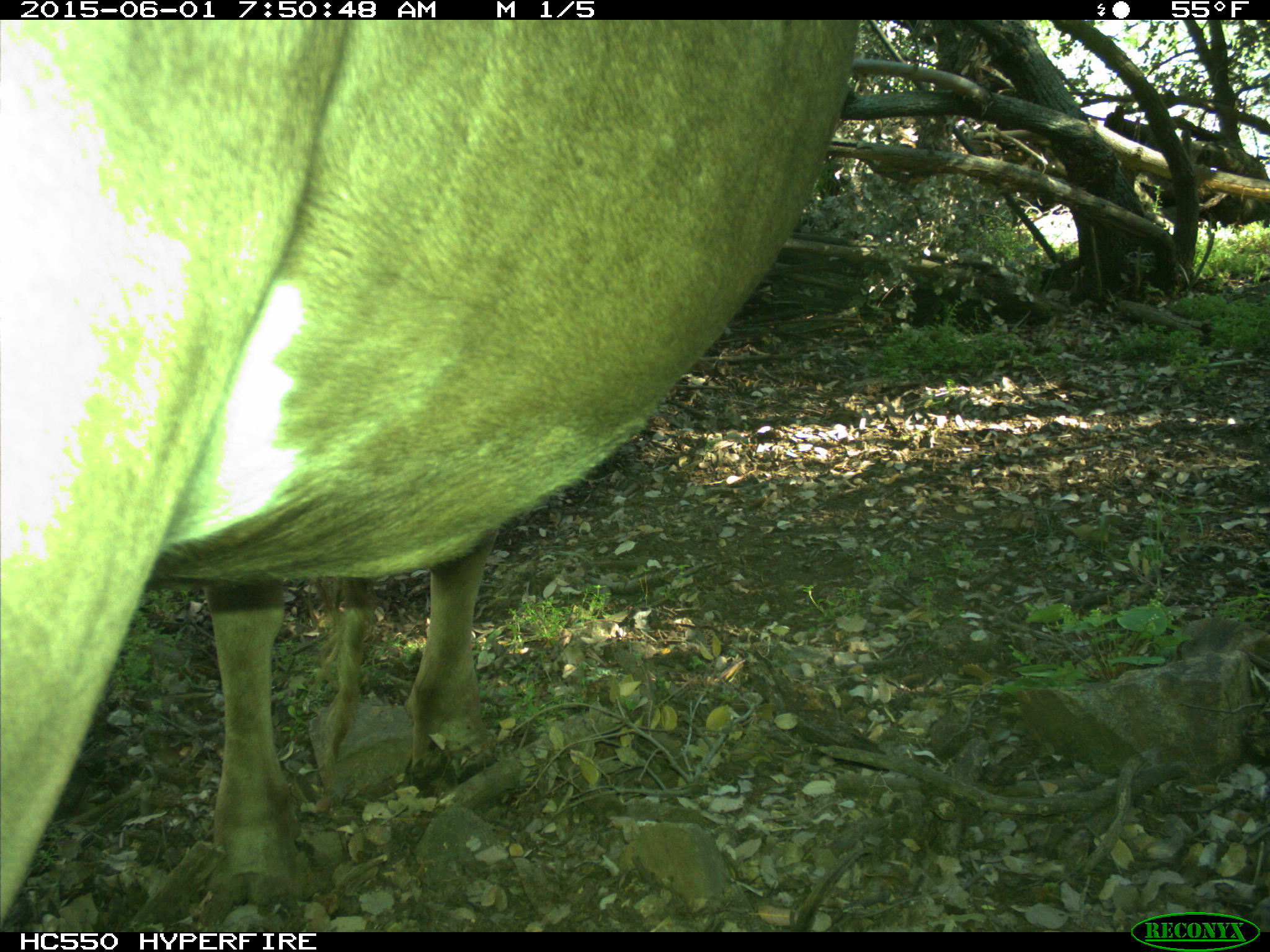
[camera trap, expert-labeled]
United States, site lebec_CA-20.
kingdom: Animalia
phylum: Chordata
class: Mammalia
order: Artiodactyla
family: Bovidae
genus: Bos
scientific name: Bos taurus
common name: domestic cow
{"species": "Bos taurus (domestic cow)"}